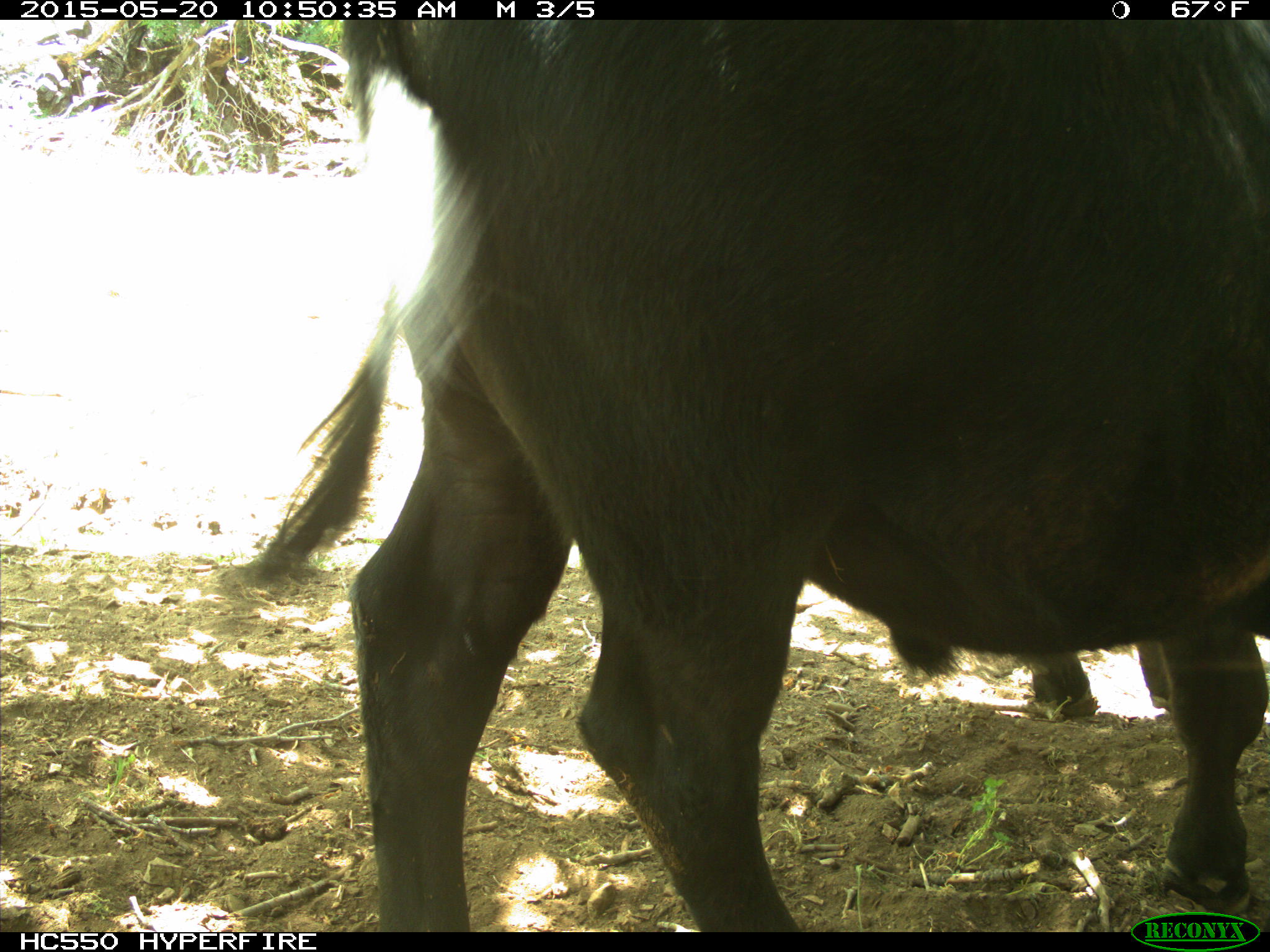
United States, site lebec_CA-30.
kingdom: Animalia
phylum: Chordata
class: Mammalia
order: Artiodactyla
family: Bovidae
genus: Bos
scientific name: Bos taurus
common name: domestic cow